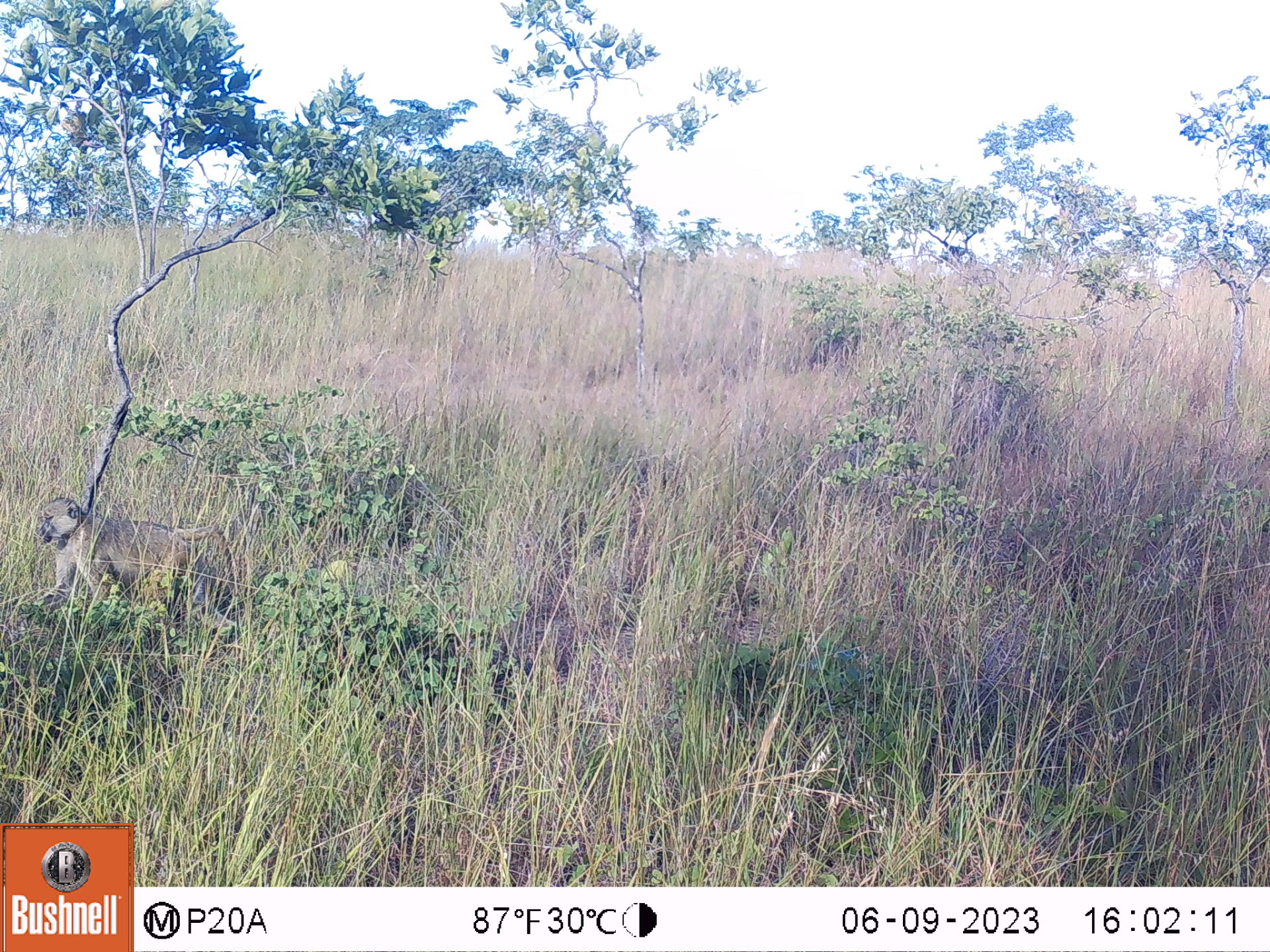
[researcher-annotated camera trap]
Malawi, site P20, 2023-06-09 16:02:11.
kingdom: Animalia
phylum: Chordata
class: Mammalia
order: Primates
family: Cercopithecidae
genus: Papio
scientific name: Papio cynocephalus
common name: yellow baboon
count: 1